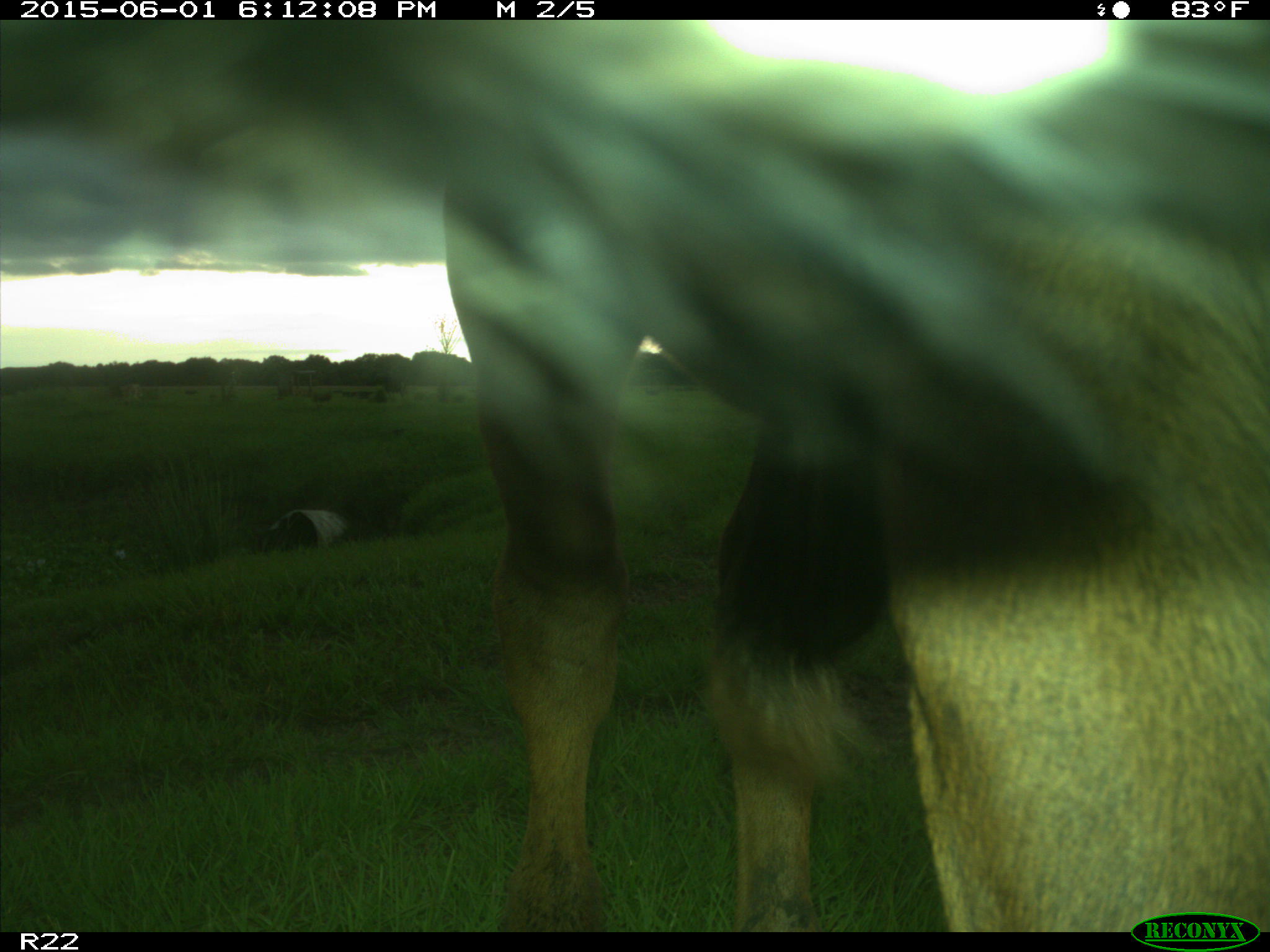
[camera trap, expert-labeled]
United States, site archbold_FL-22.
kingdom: Animalia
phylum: Chordata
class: Mammalia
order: Artiodactyla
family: Bovidae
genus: Bos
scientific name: Bos taurus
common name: domestic cow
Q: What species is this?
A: Bos taurus (domestic cow).